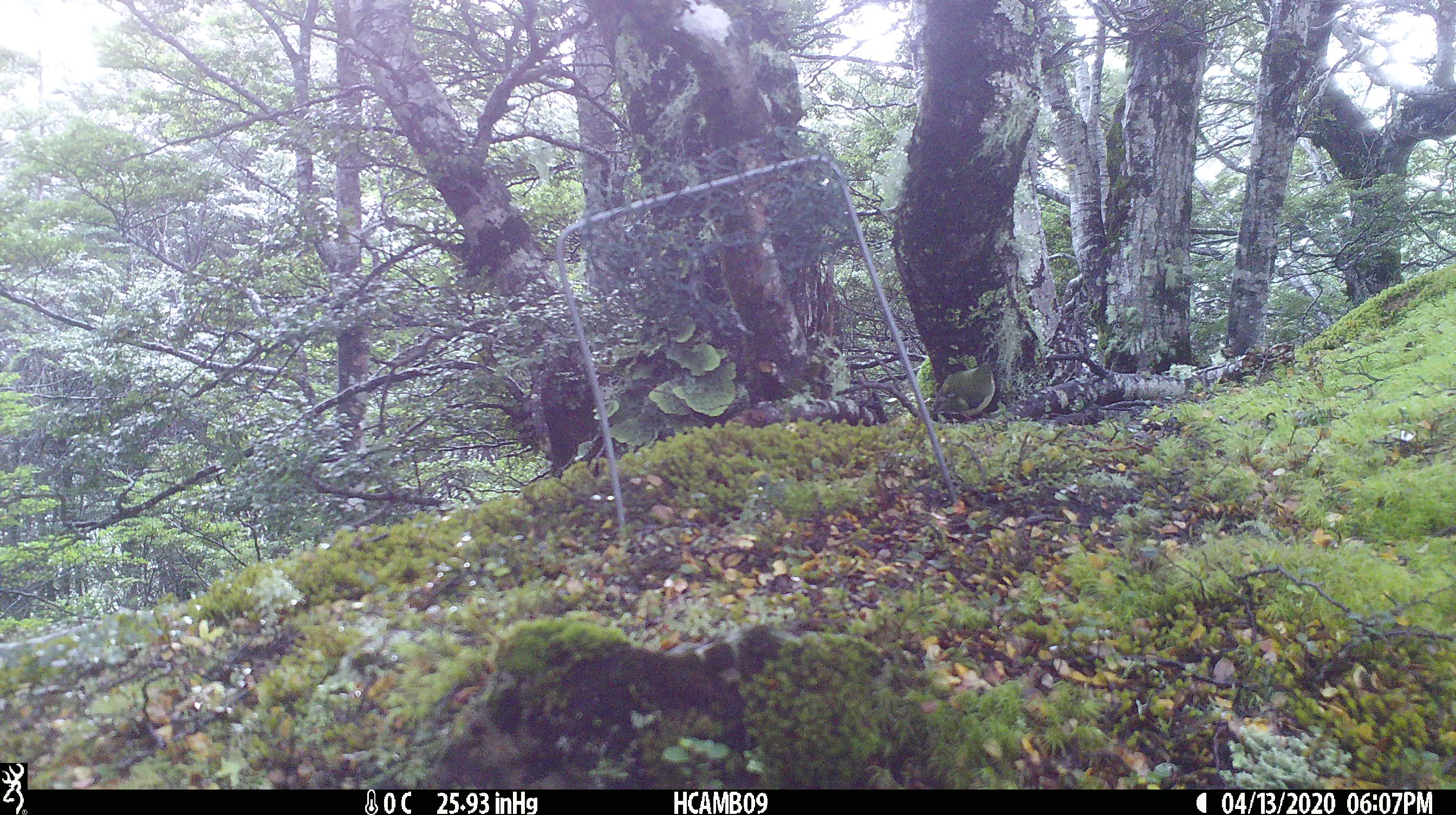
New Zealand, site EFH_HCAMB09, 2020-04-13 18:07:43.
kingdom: Animalia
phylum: Chordata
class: Aves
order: Passeriformes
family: Acanthisittidae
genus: Acanthisitta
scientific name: Acanthisitta chloris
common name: rifleman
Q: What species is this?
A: Rifleman (Acanthisitta chloris).